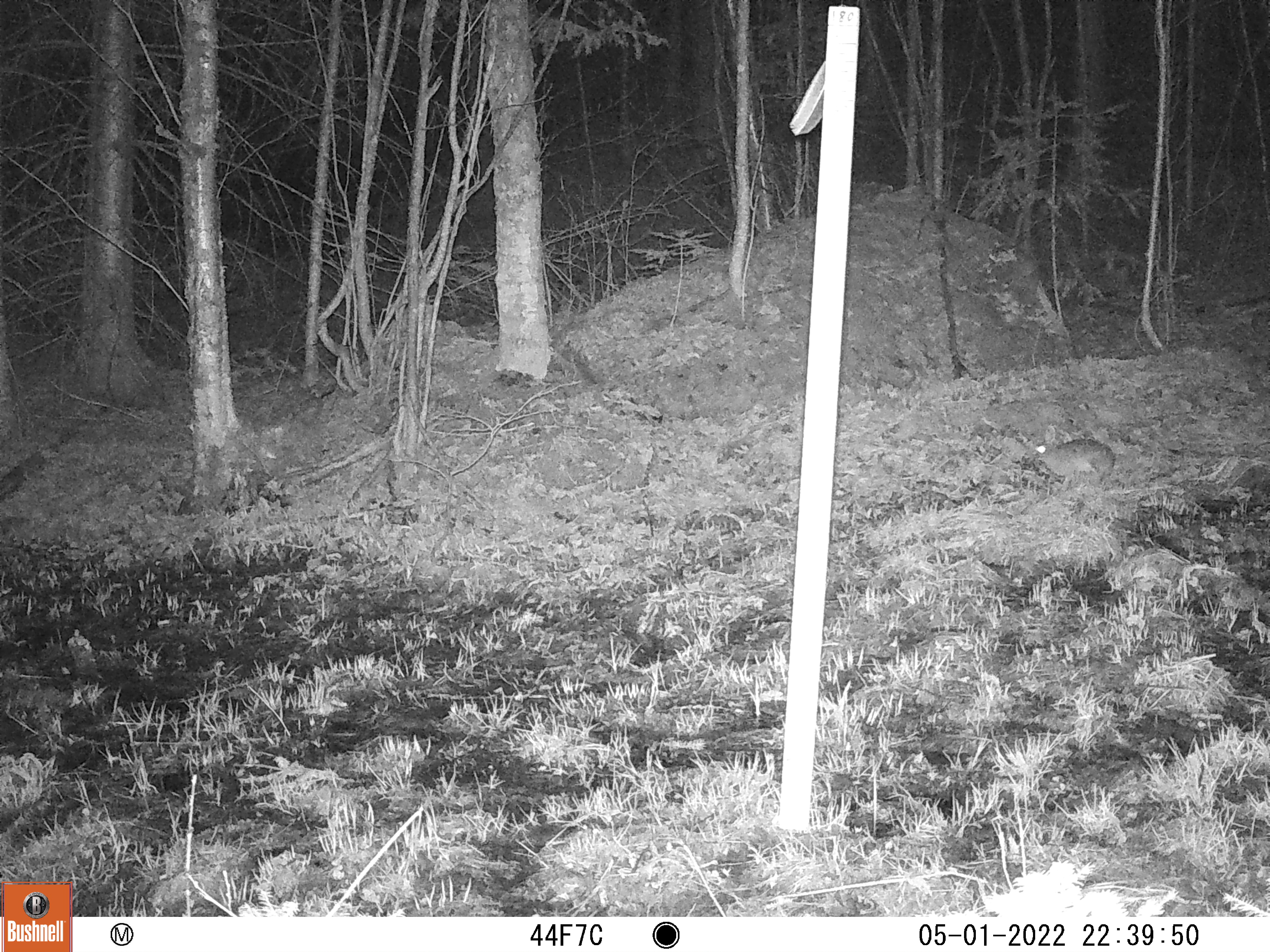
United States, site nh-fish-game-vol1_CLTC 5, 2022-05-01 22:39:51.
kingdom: Animalia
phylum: Chordata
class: Mammalia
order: Lagomorpha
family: Leporidae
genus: Lepus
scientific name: Lepus americanus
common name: snowshoe hare